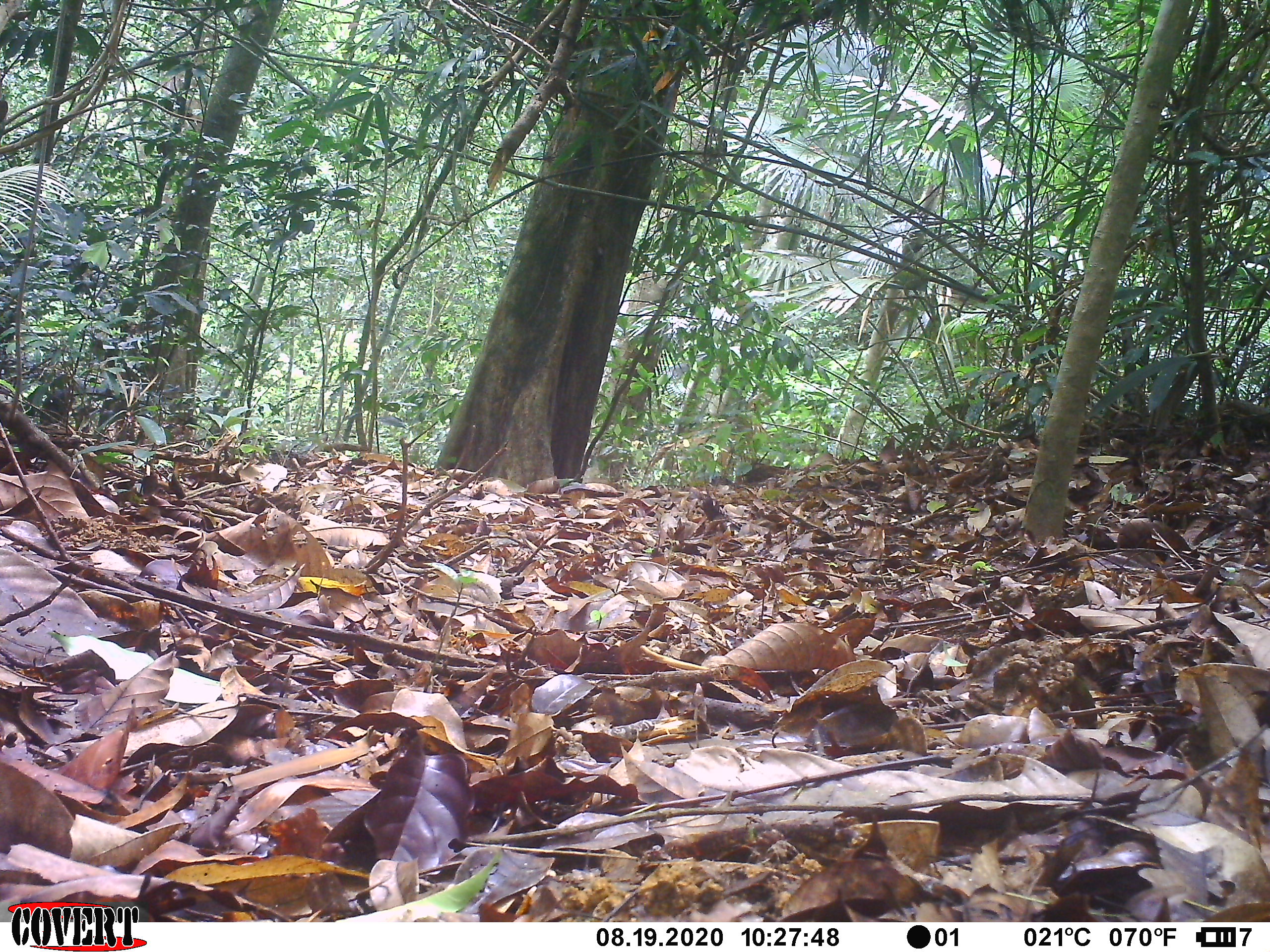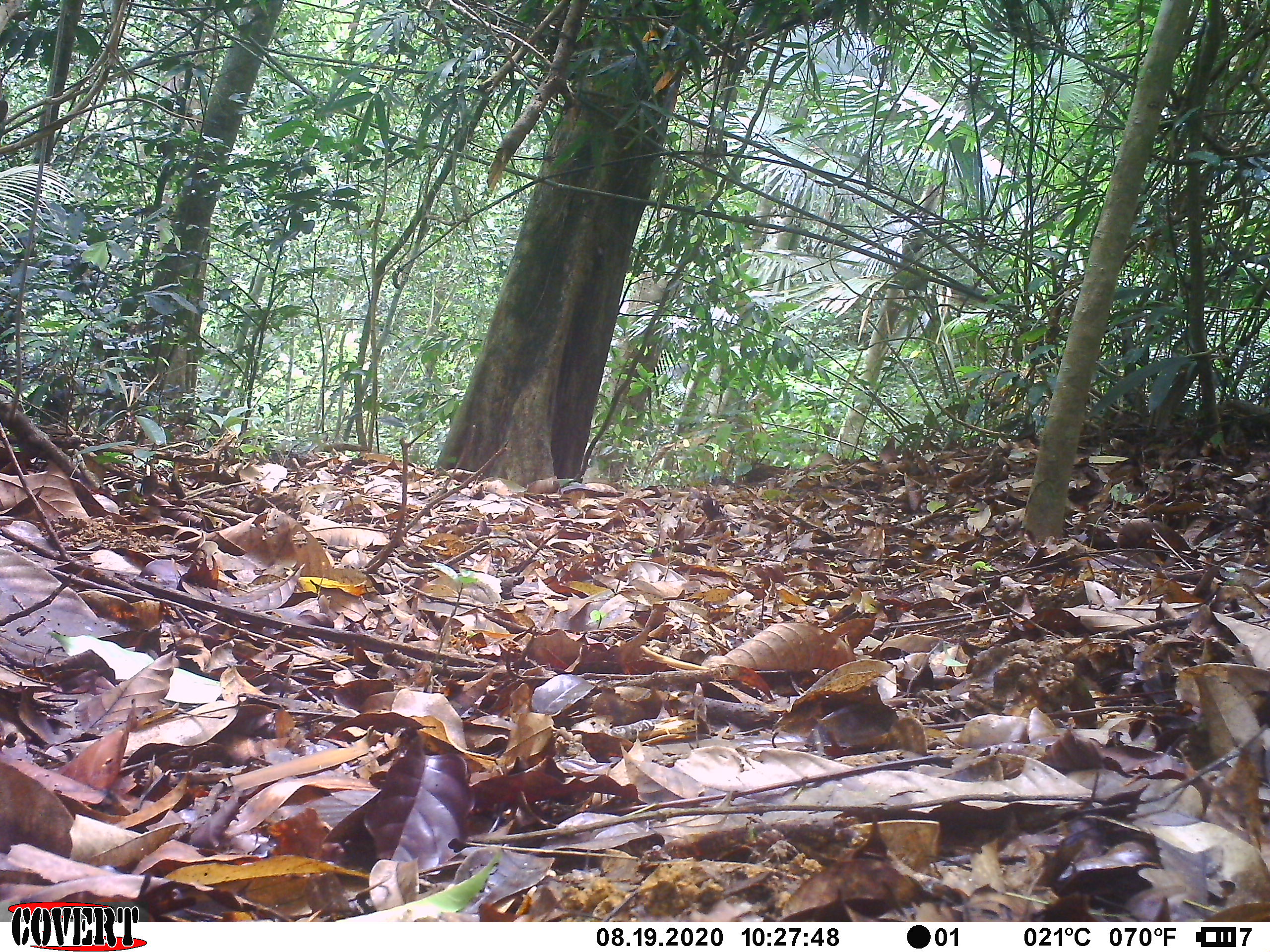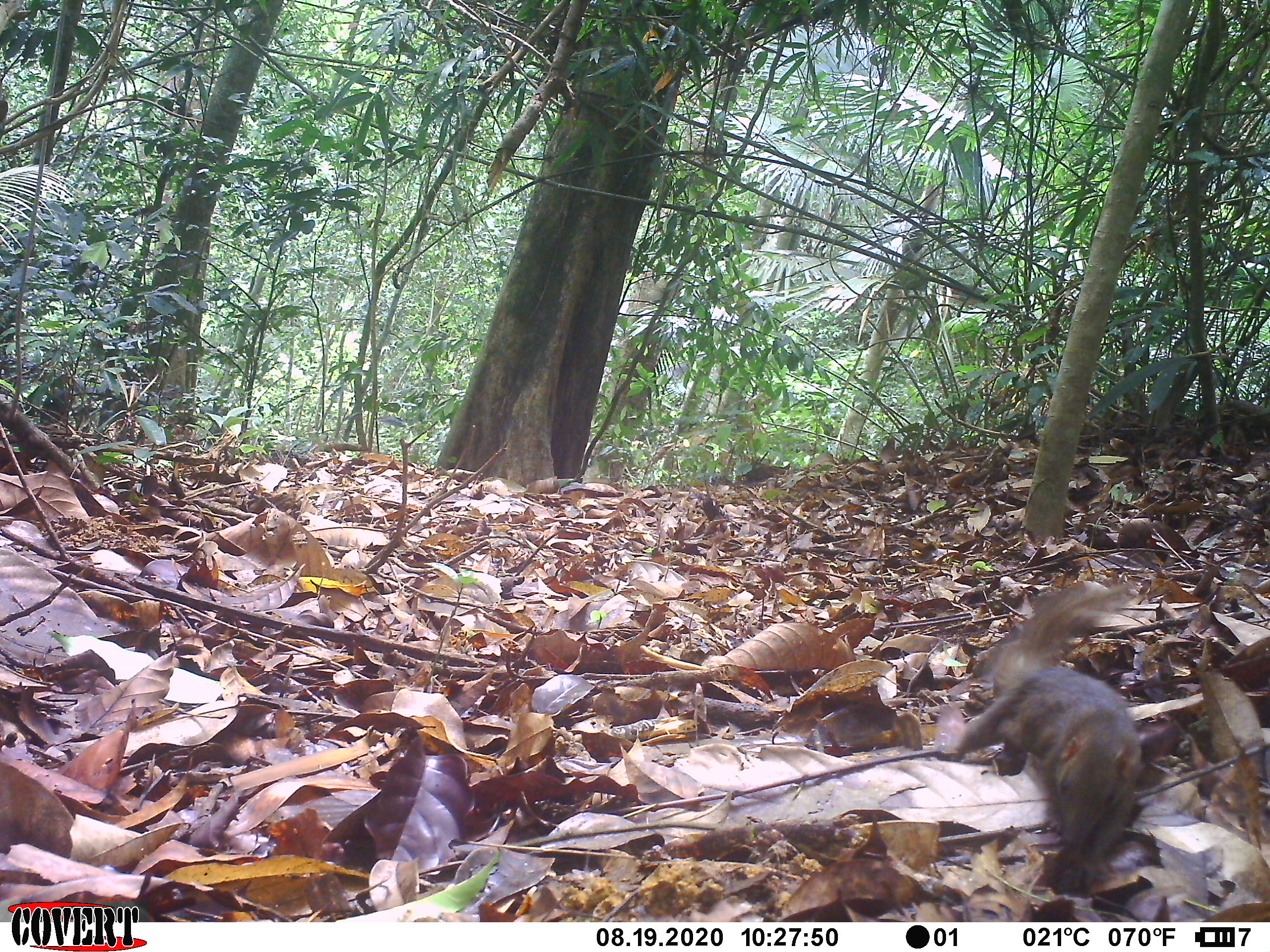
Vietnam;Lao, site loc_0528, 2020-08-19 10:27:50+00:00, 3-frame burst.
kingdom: Animalia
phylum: Chordata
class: Mammalia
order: Scandentia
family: Tupaiidae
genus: Tupaia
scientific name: Tupaia belangeri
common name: northern treeshrew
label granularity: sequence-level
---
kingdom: Animalia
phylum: Chordata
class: Aves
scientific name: Aves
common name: bird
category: unidentified bird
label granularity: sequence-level